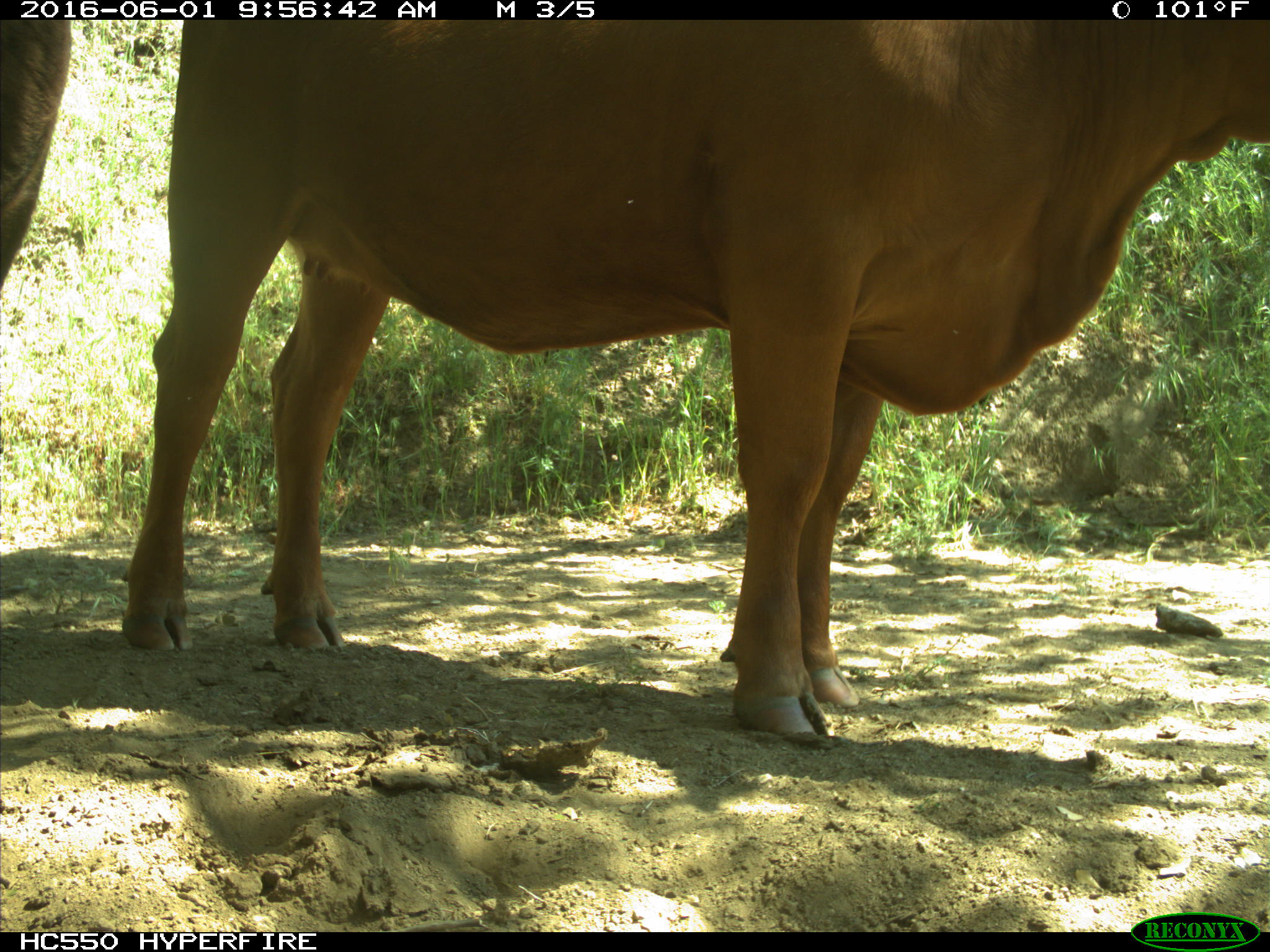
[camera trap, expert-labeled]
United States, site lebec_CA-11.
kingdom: Animalia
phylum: Chordata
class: Mammalia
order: Artiodactyla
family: Bovidae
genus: Bos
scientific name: Bos taurus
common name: domestic cow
Bos taurus (domestic cow).